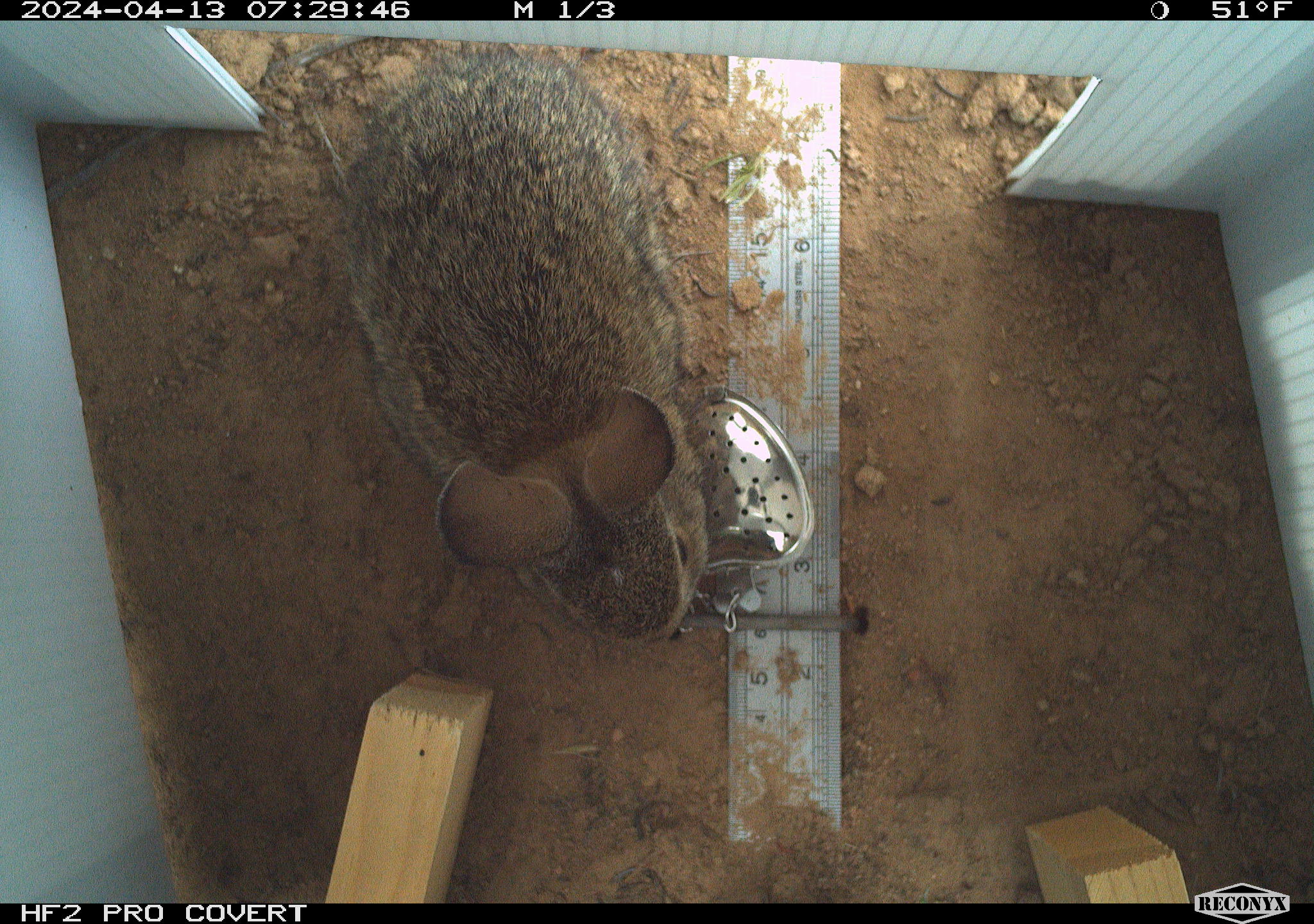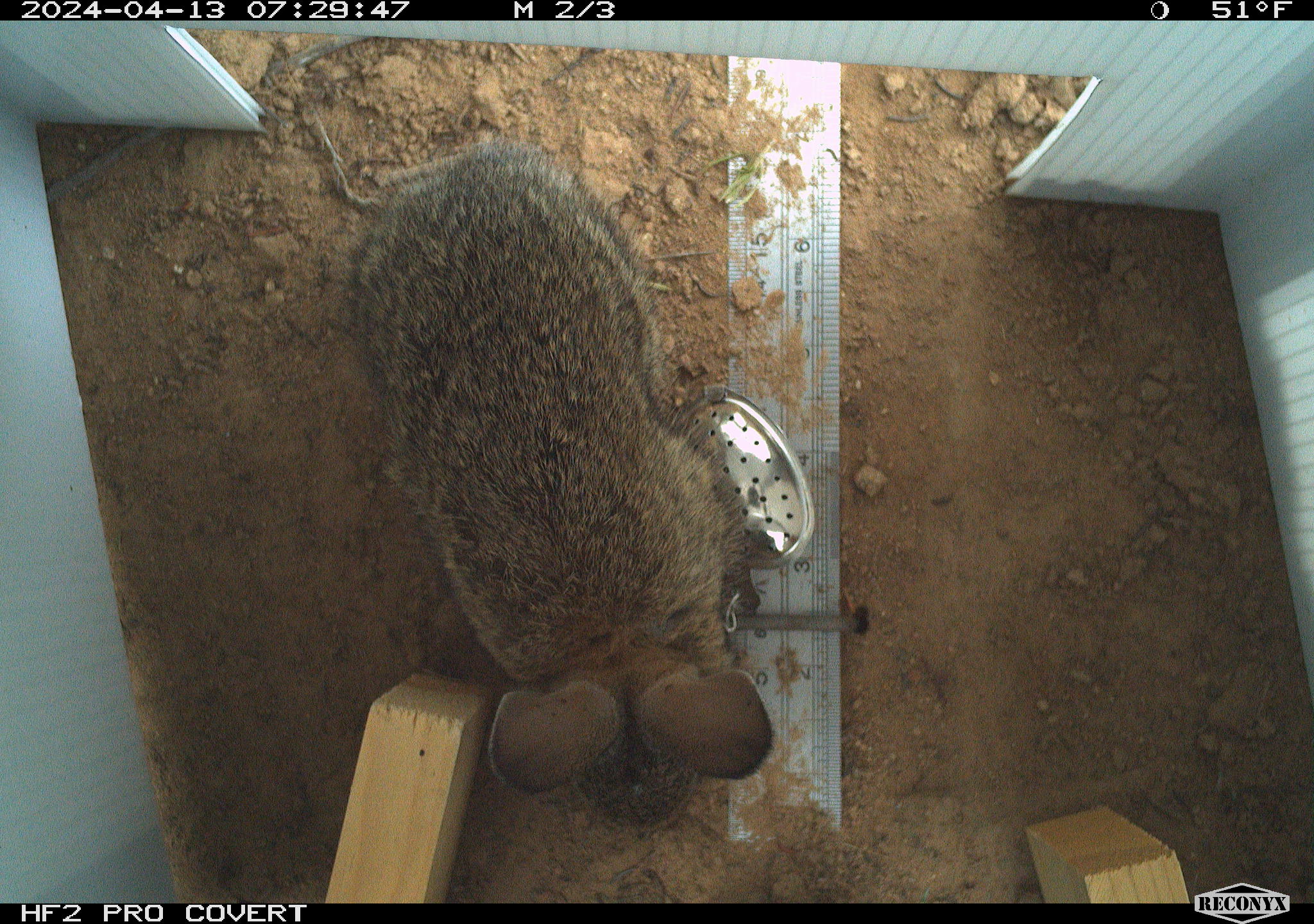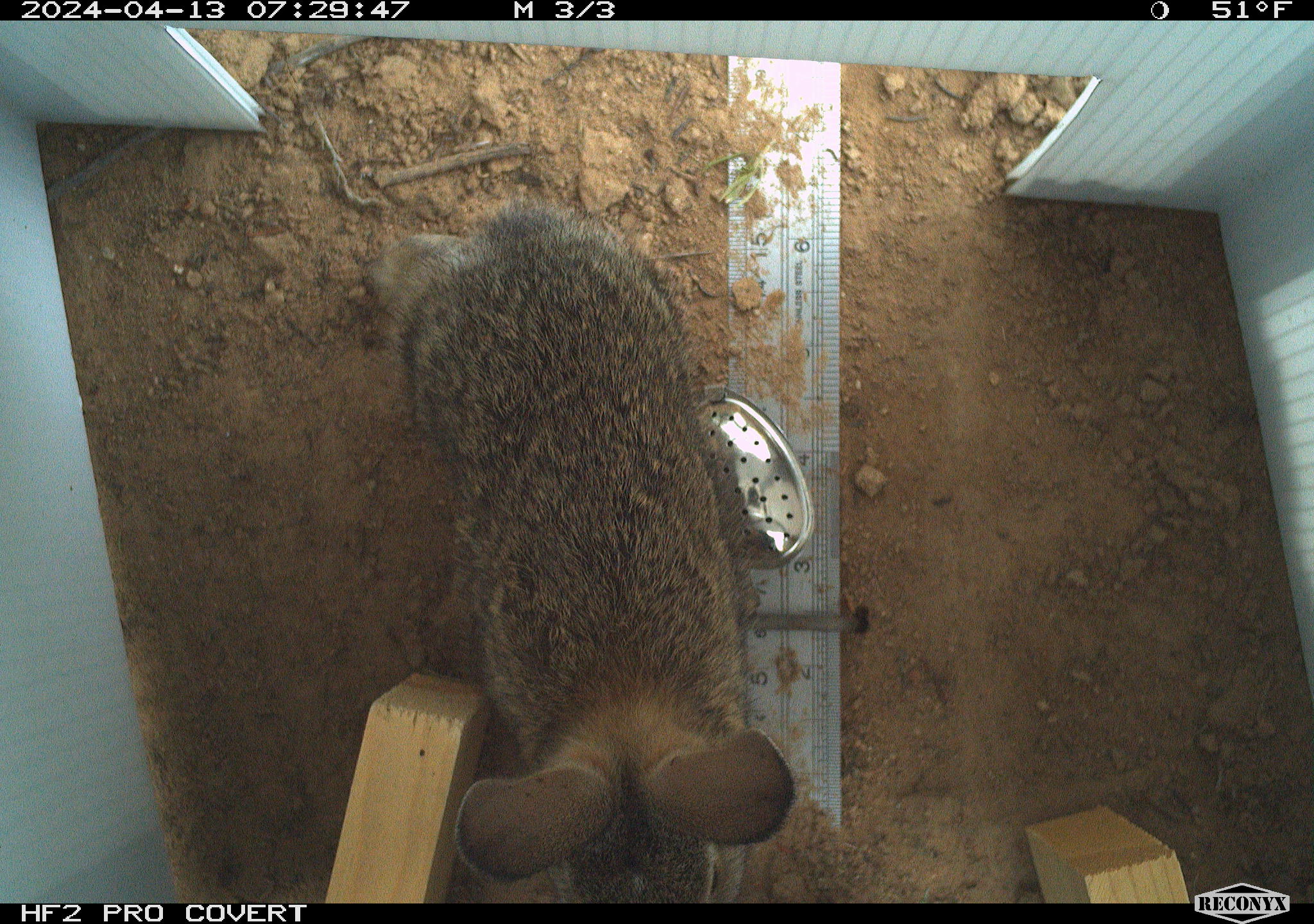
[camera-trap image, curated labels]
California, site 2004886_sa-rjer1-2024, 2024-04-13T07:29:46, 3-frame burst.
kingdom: Animalia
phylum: Chordata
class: Mammalia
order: Lagomorpha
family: Leporidae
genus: Sylvilagus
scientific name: Sylvilagus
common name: cottontail rabbits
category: sylvilagus species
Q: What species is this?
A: Sylvilagus species (cottontail rabbits) (Sylvilagus).